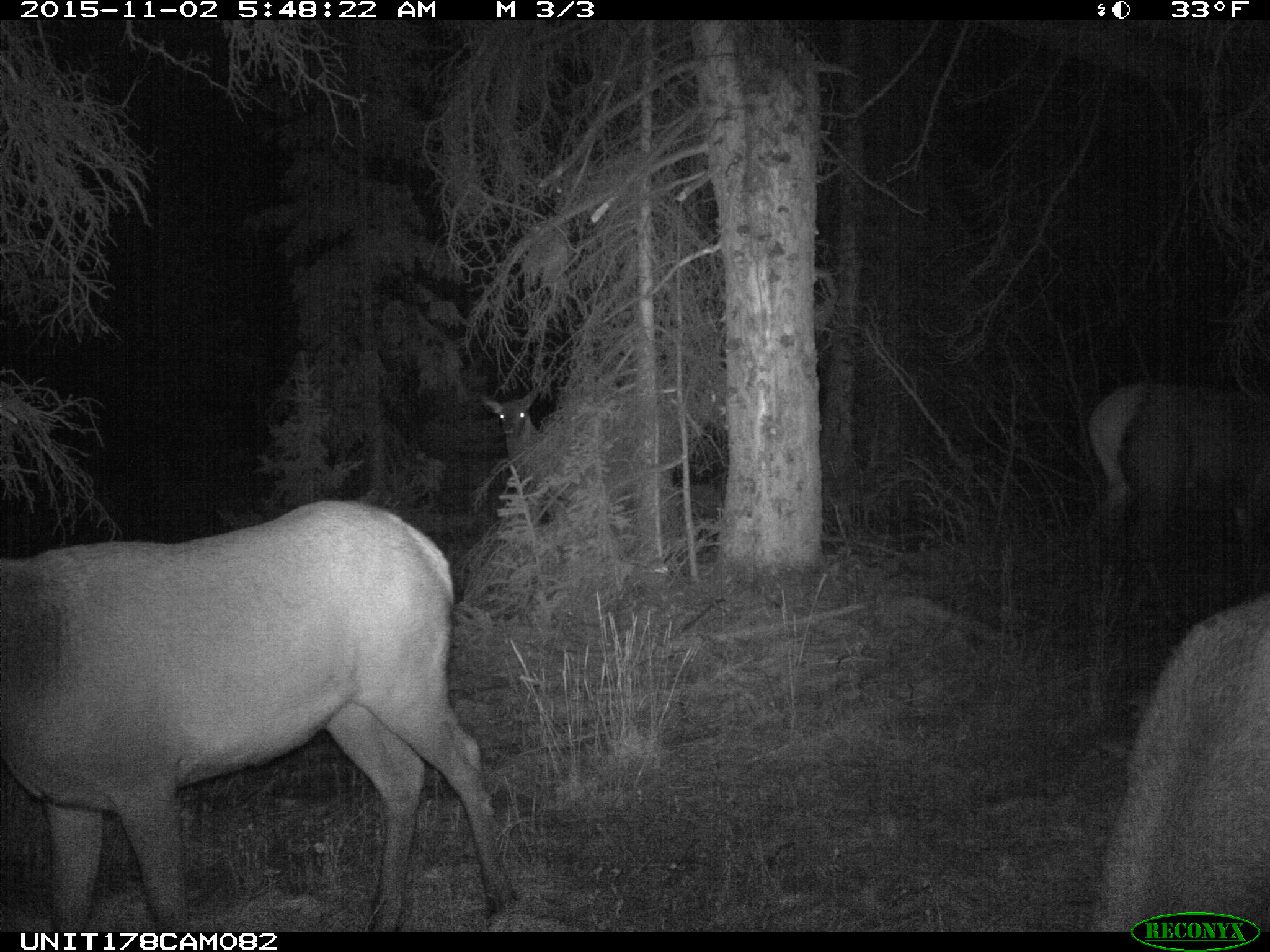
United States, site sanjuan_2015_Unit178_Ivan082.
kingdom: Animalia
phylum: Chordata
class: Mammalia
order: Artiodactyla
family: Cervidae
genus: Cervus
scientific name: Cervus elaphus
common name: red deer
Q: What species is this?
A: Cervus elaphus (red deer).